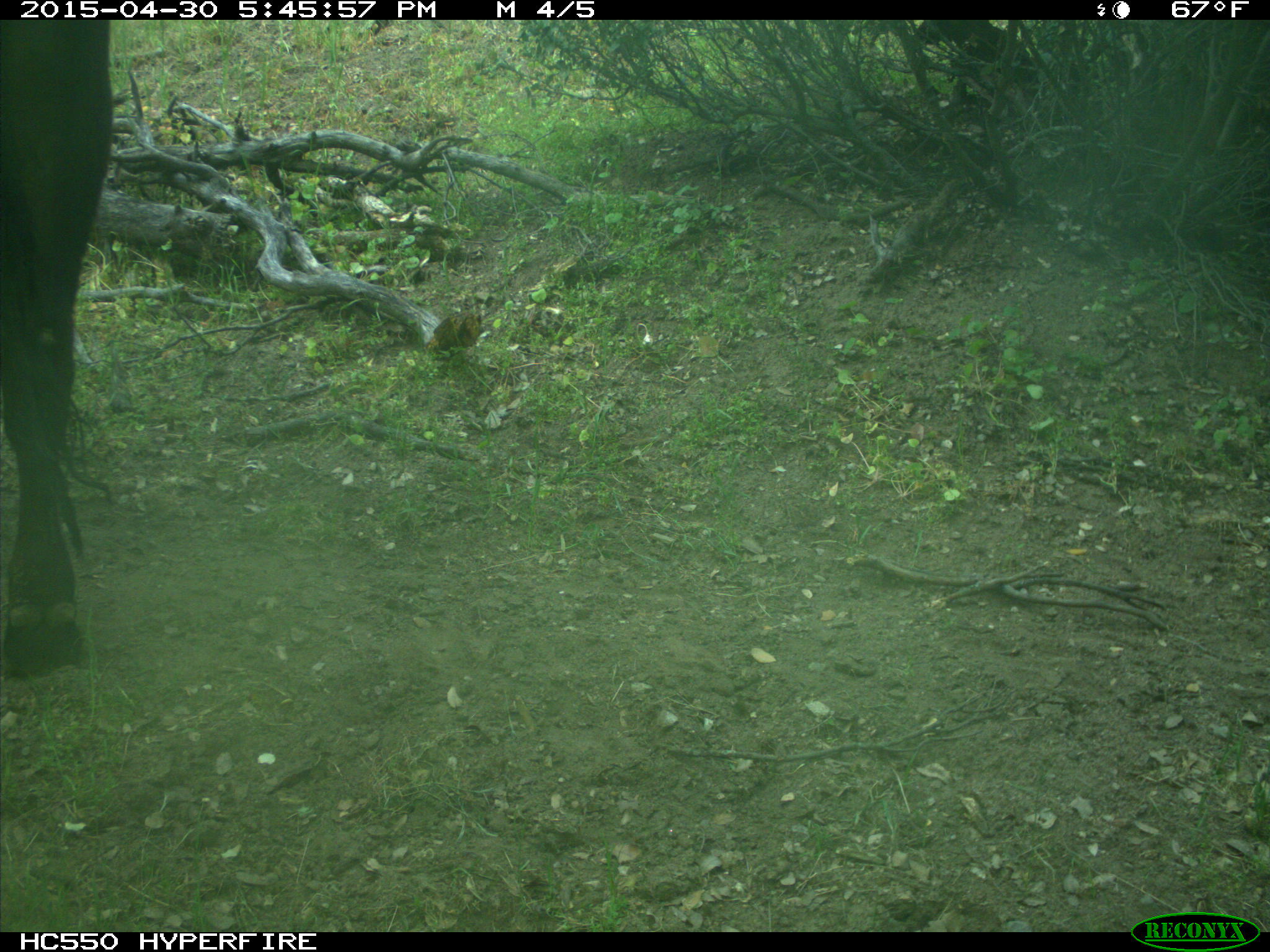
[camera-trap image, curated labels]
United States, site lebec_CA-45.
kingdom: Animalia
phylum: Chordata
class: Mammalia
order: Artiodactyla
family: Bovidae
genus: Bos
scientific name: Bos taurus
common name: domestic cow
Bos taurus (domestic cow).